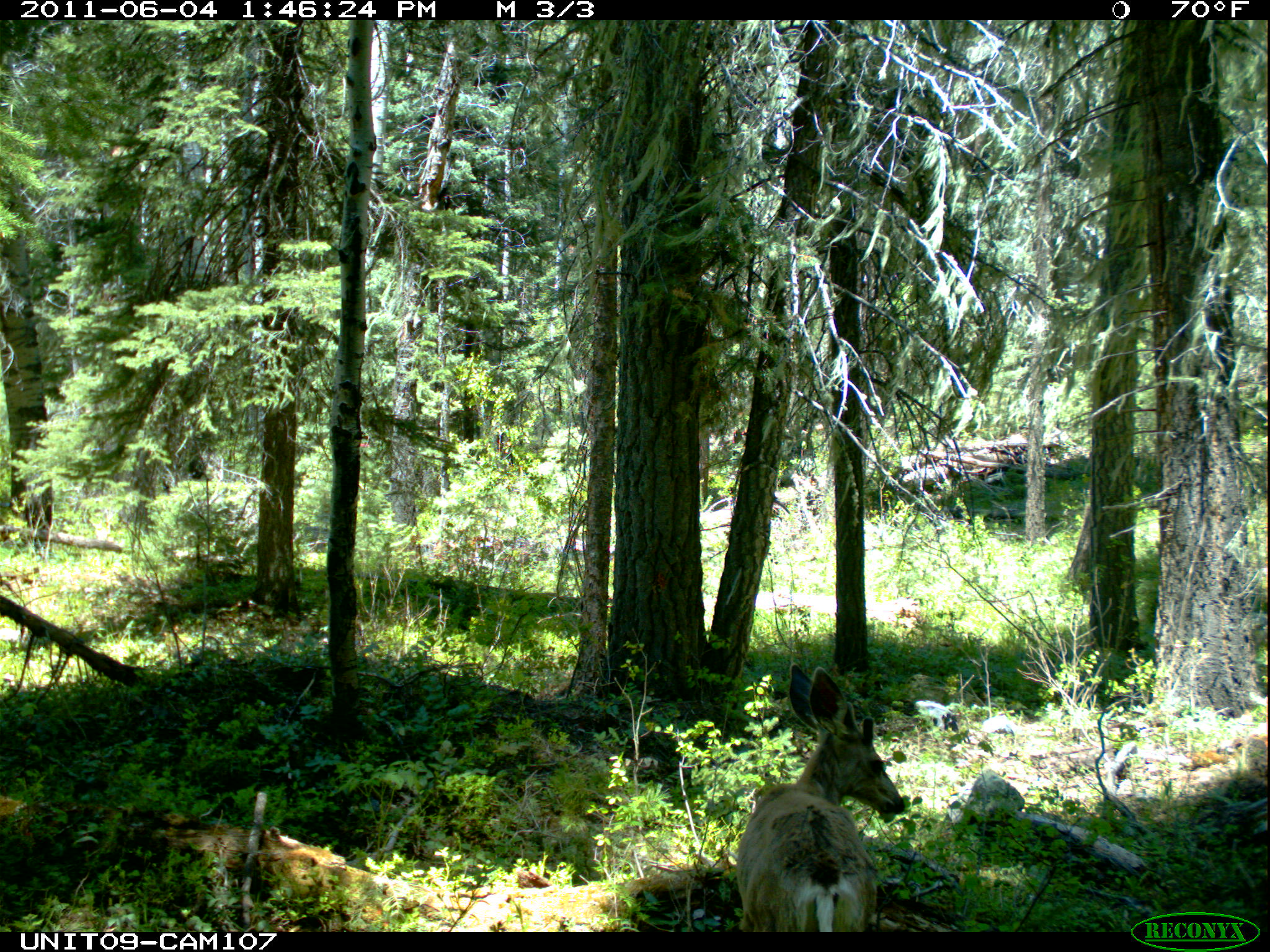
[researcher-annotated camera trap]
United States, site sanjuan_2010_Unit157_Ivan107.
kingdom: Animalia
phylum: Chordata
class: Mammalia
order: Artiodactyla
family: Cervidae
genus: Odocoileus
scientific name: Odocoileus hemionus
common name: mule deer